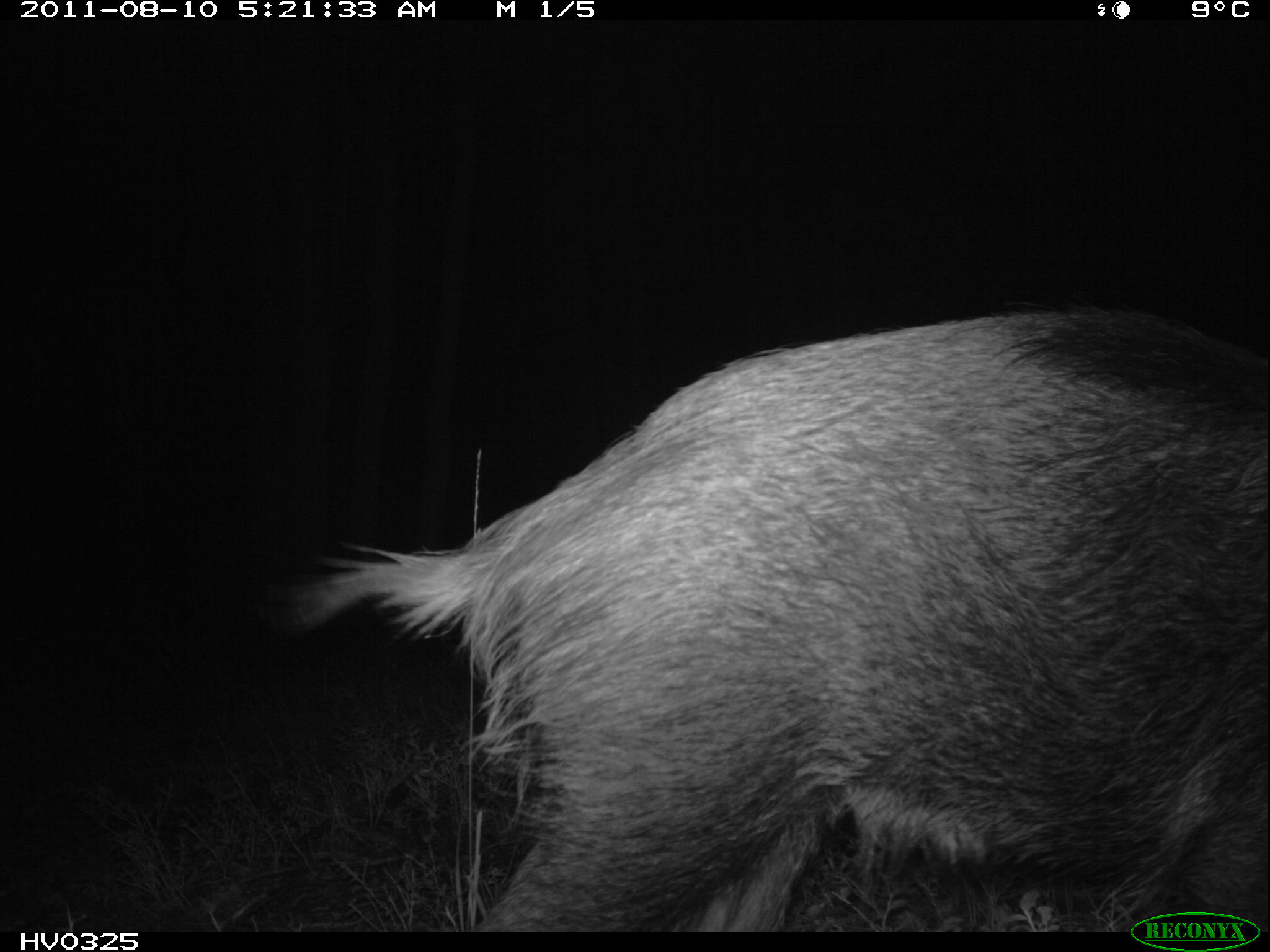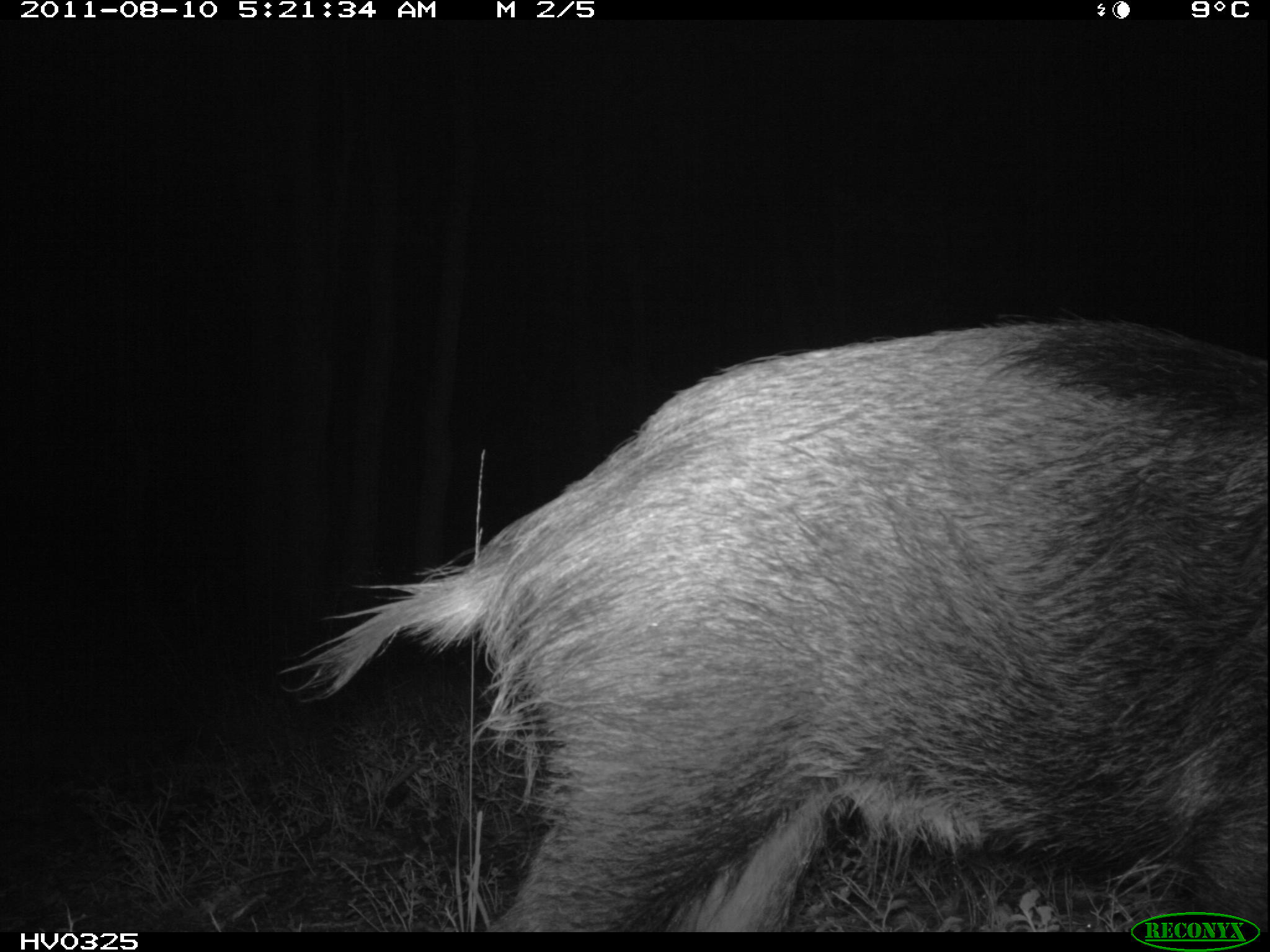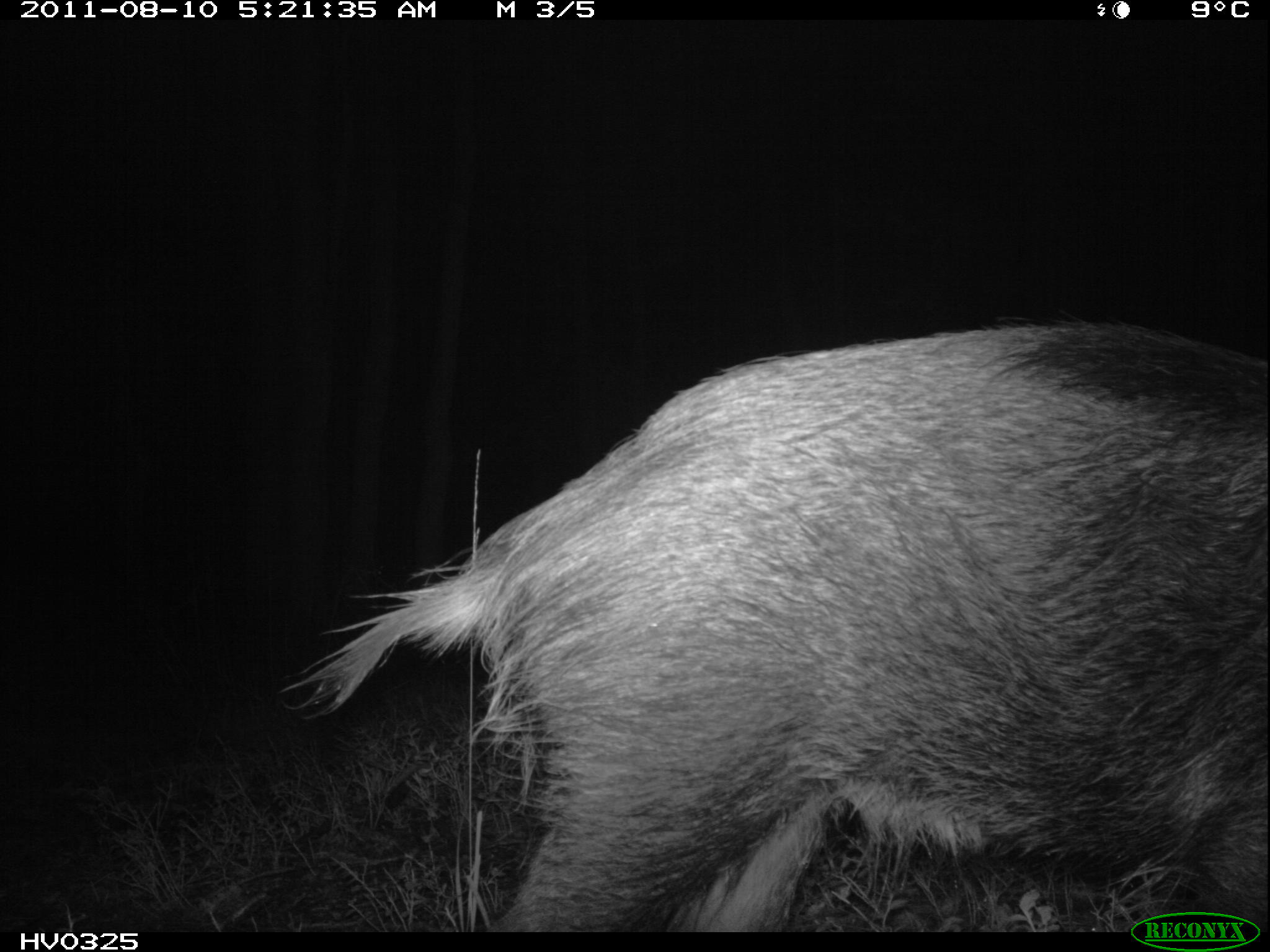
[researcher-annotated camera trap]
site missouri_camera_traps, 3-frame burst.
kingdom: Animalia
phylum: Chordata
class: Mammalia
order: Artiodactyla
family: Suidae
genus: Sus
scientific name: Sus scrofa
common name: wild boar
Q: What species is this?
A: Wild boar (Sus scrofa).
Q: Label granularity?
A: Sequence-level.